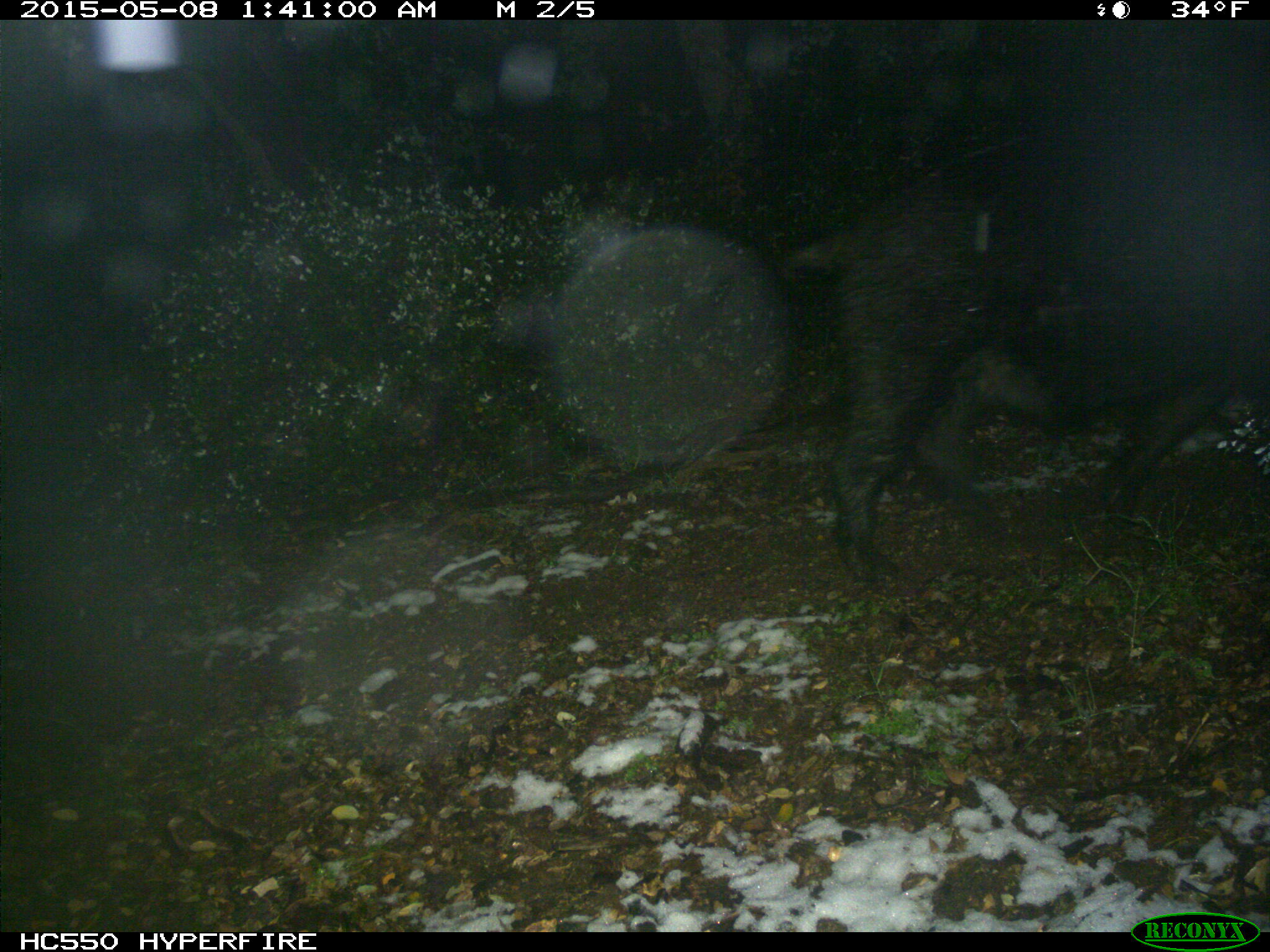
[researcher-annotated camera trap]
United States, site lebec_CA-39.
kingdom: Animalia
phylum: Chordata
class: Mammalia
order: Artiodactyla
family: Suidae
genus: Sus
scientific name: Sus scrofa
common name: wild boar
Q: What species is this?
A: Sus scrofa (wild boar).